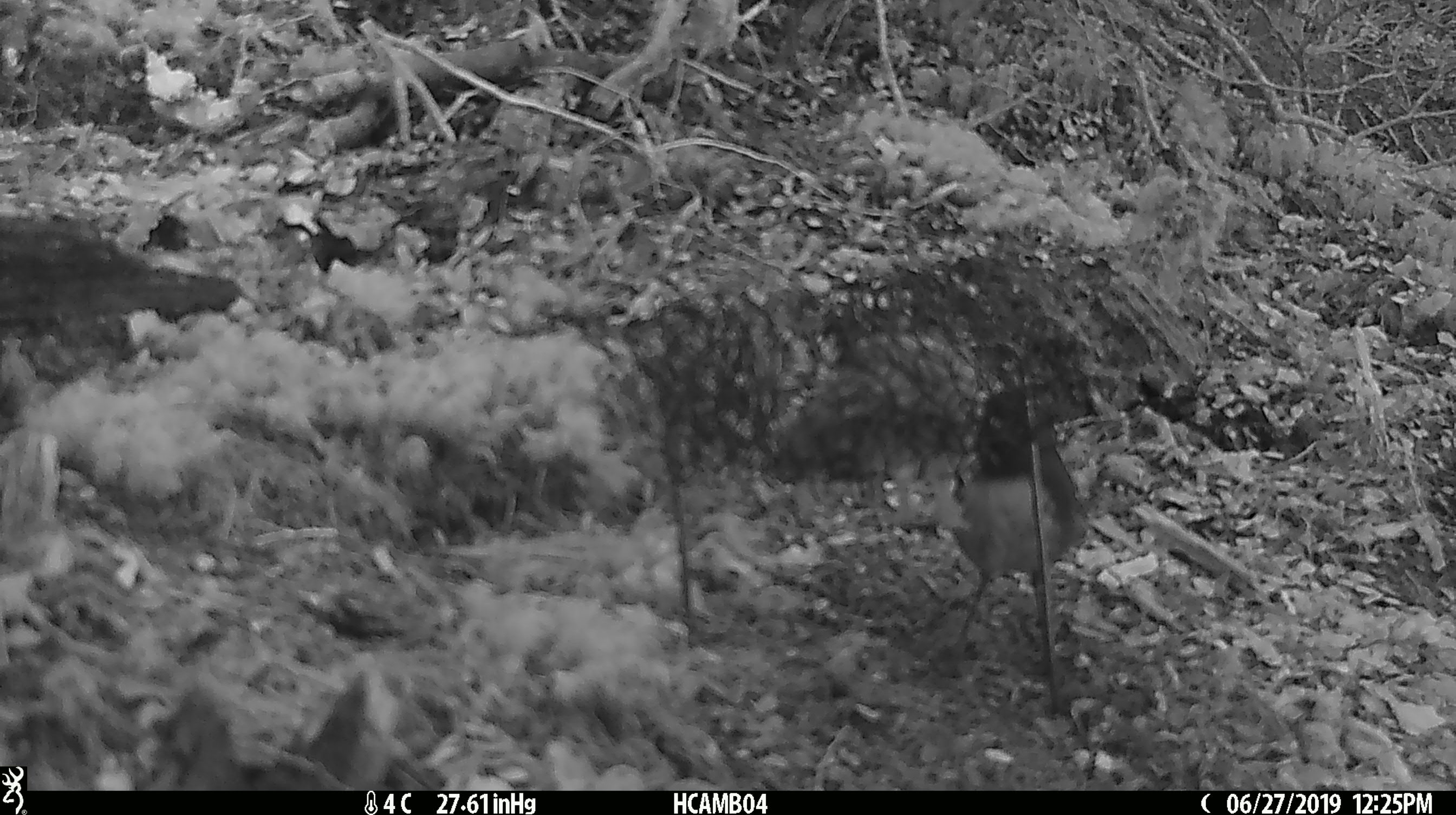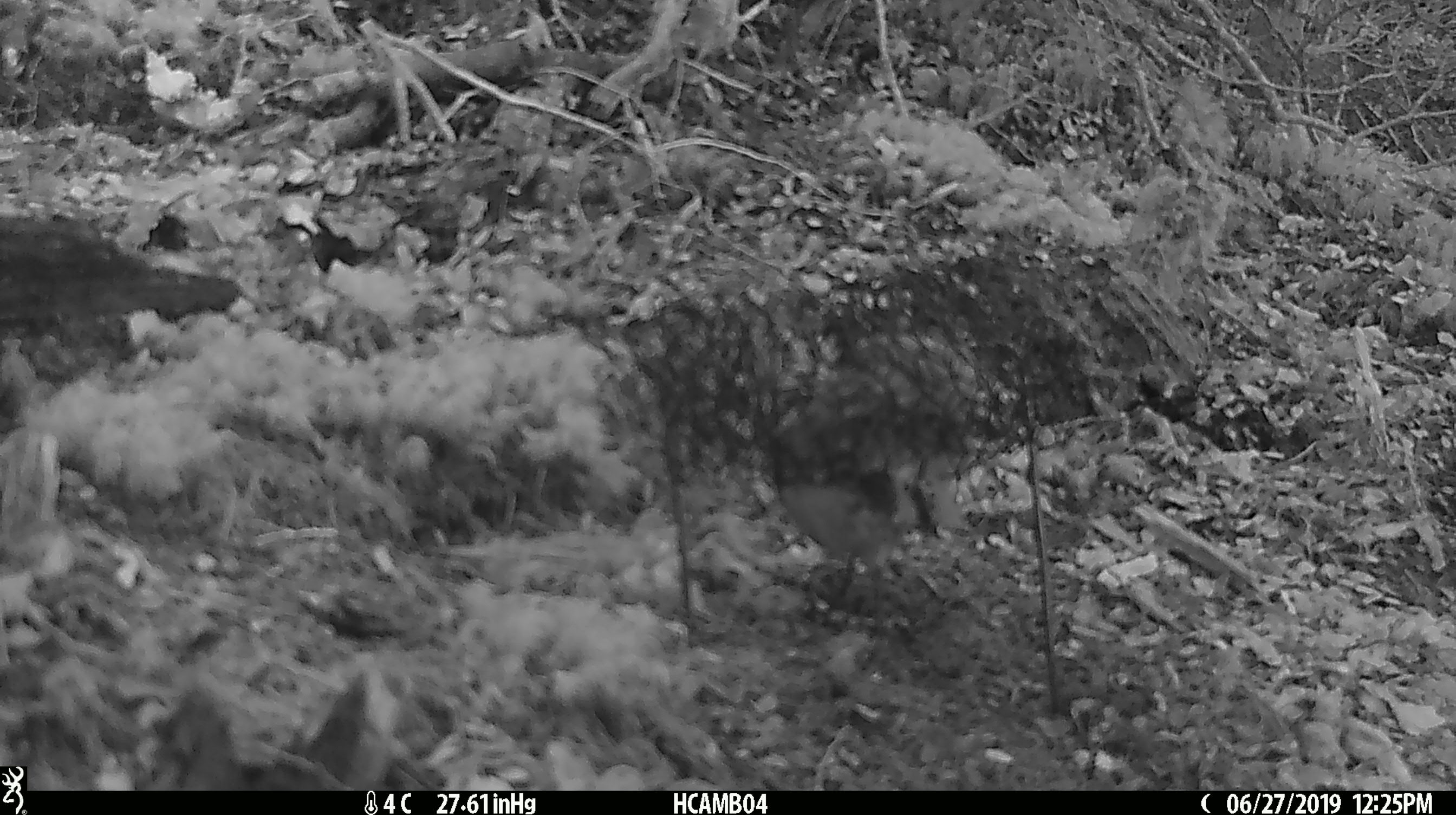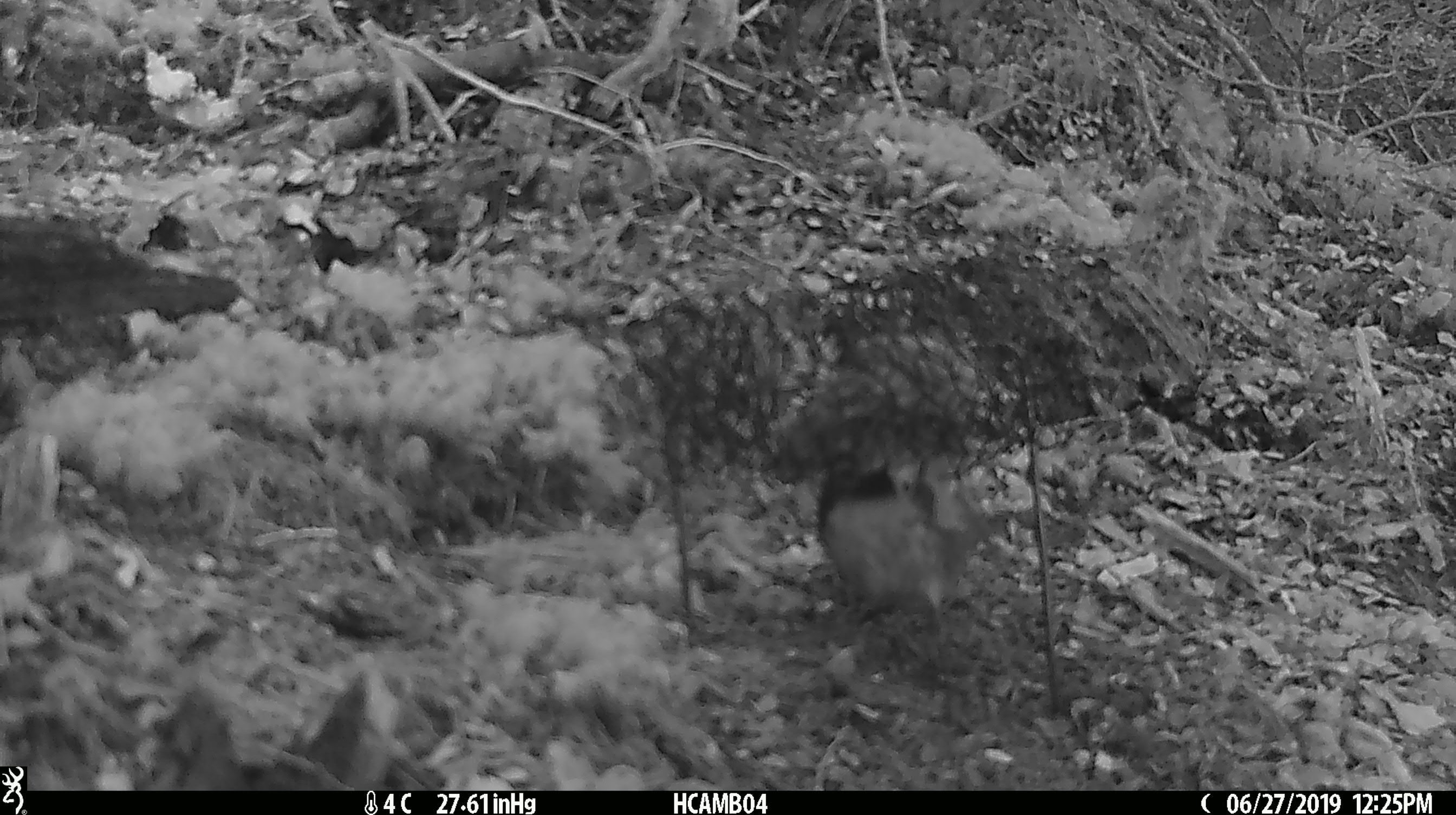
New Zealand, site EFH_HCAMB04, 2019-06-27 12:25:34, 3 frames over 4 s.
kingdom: Animalia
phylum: Chordata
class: Aves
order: Passeriformes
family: Petroicidae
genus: Petroica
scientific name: Petroica australis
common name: new zealand robin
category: robin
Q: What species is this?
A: Robin (new zealand robin) (Petroica australis).